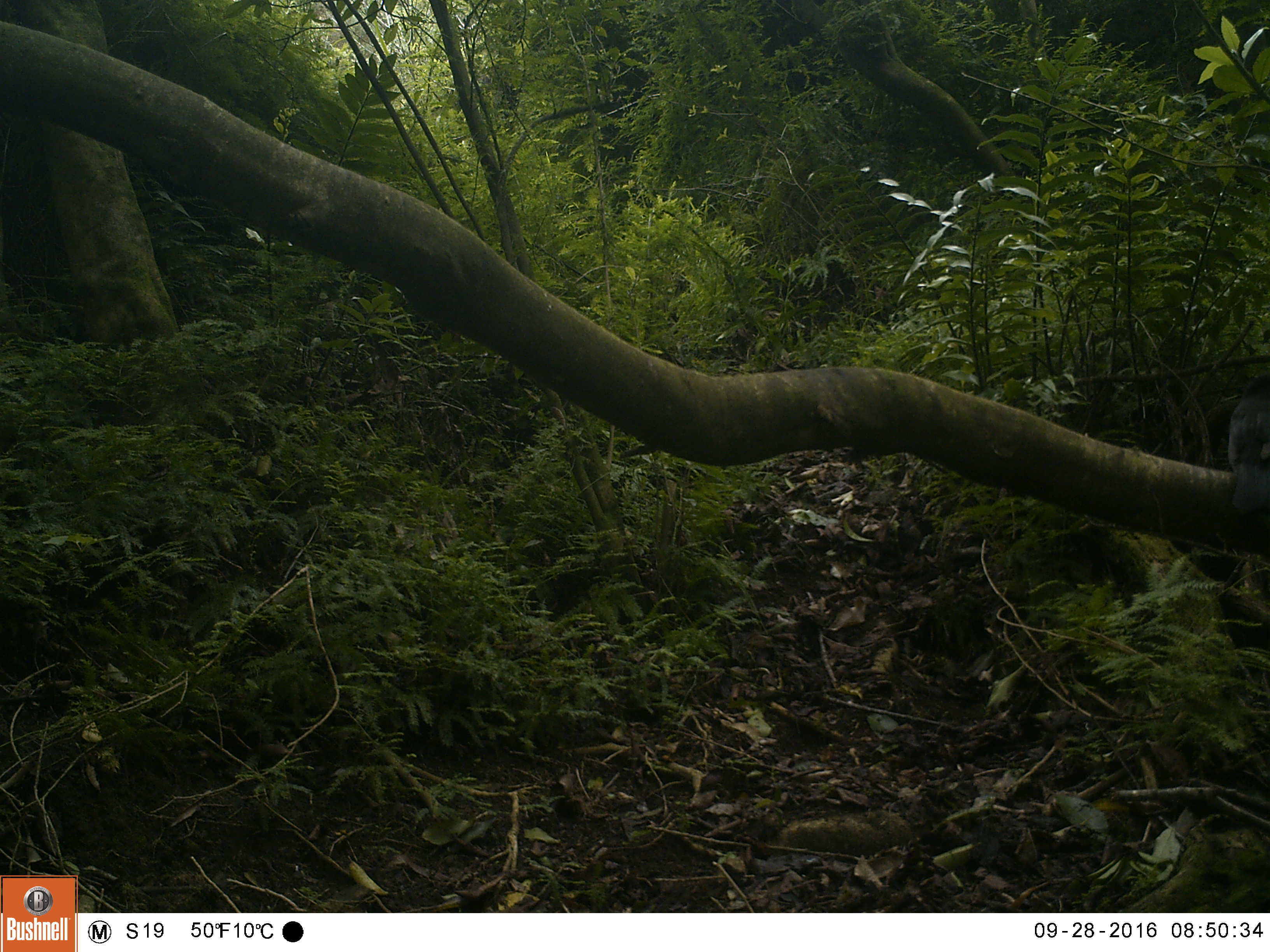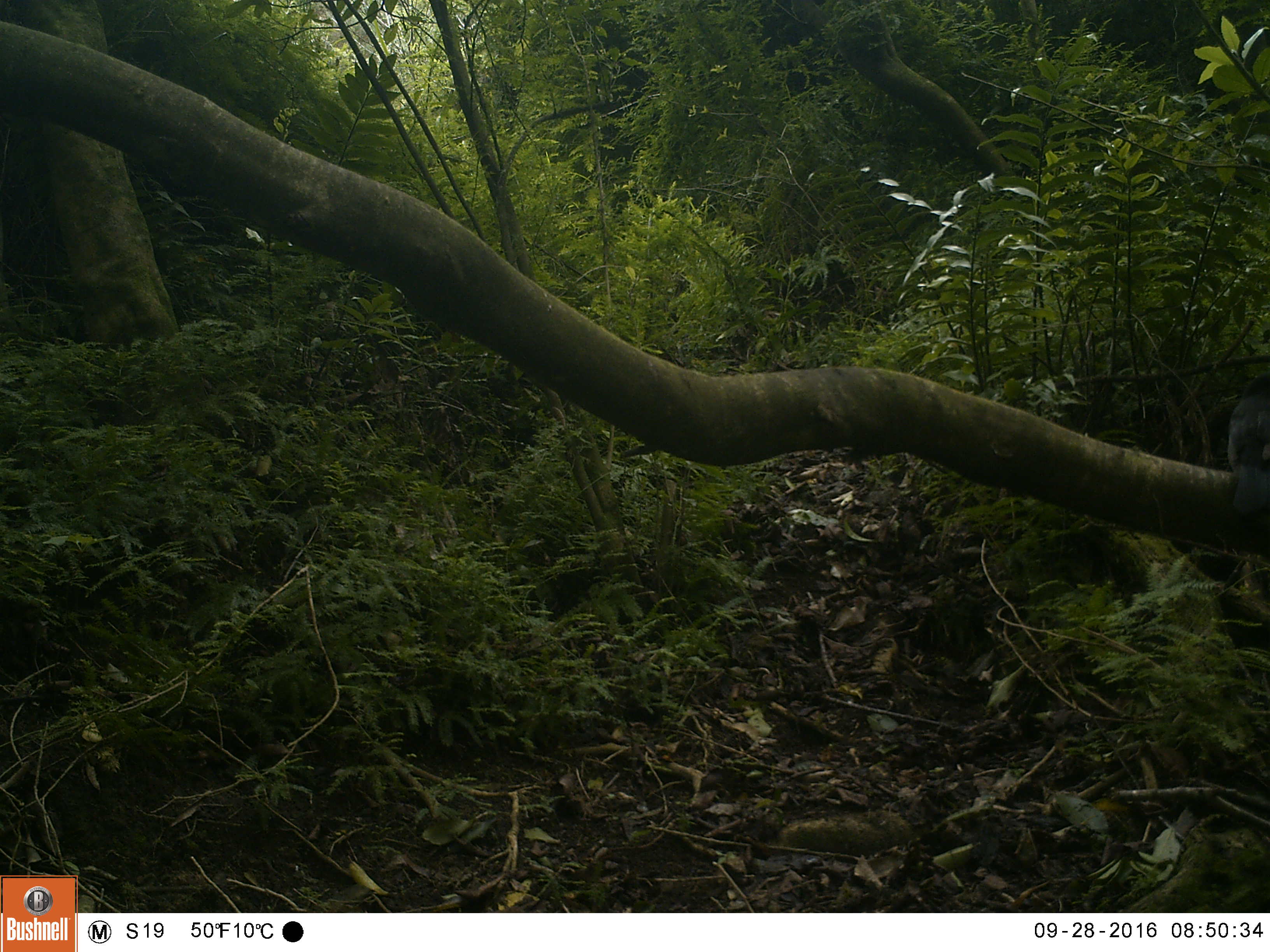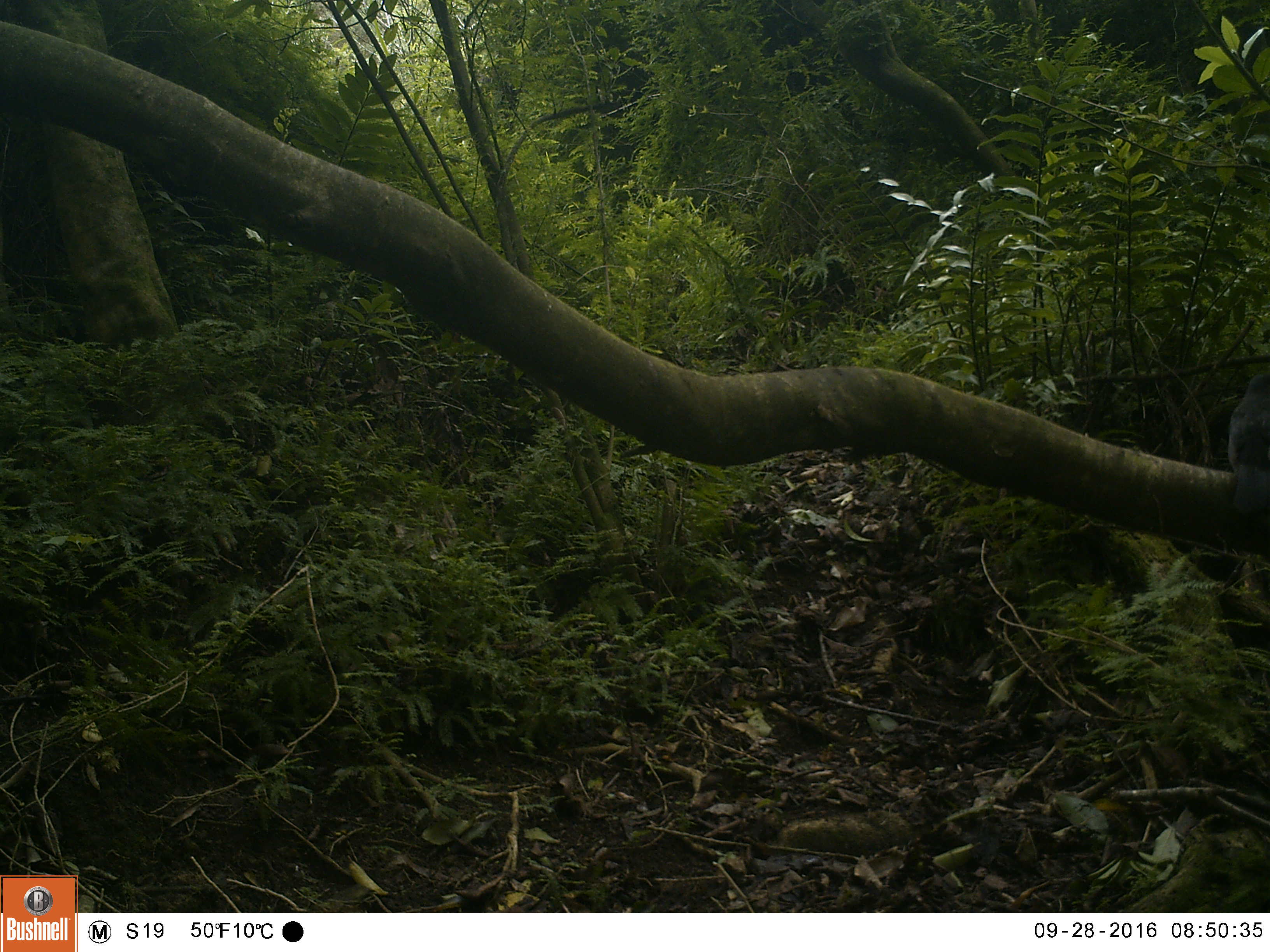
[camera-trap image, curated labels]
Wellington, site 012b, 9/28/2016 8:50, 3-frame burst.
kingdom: Animalia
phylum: Chordata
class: Aves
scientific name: Aves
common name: bird